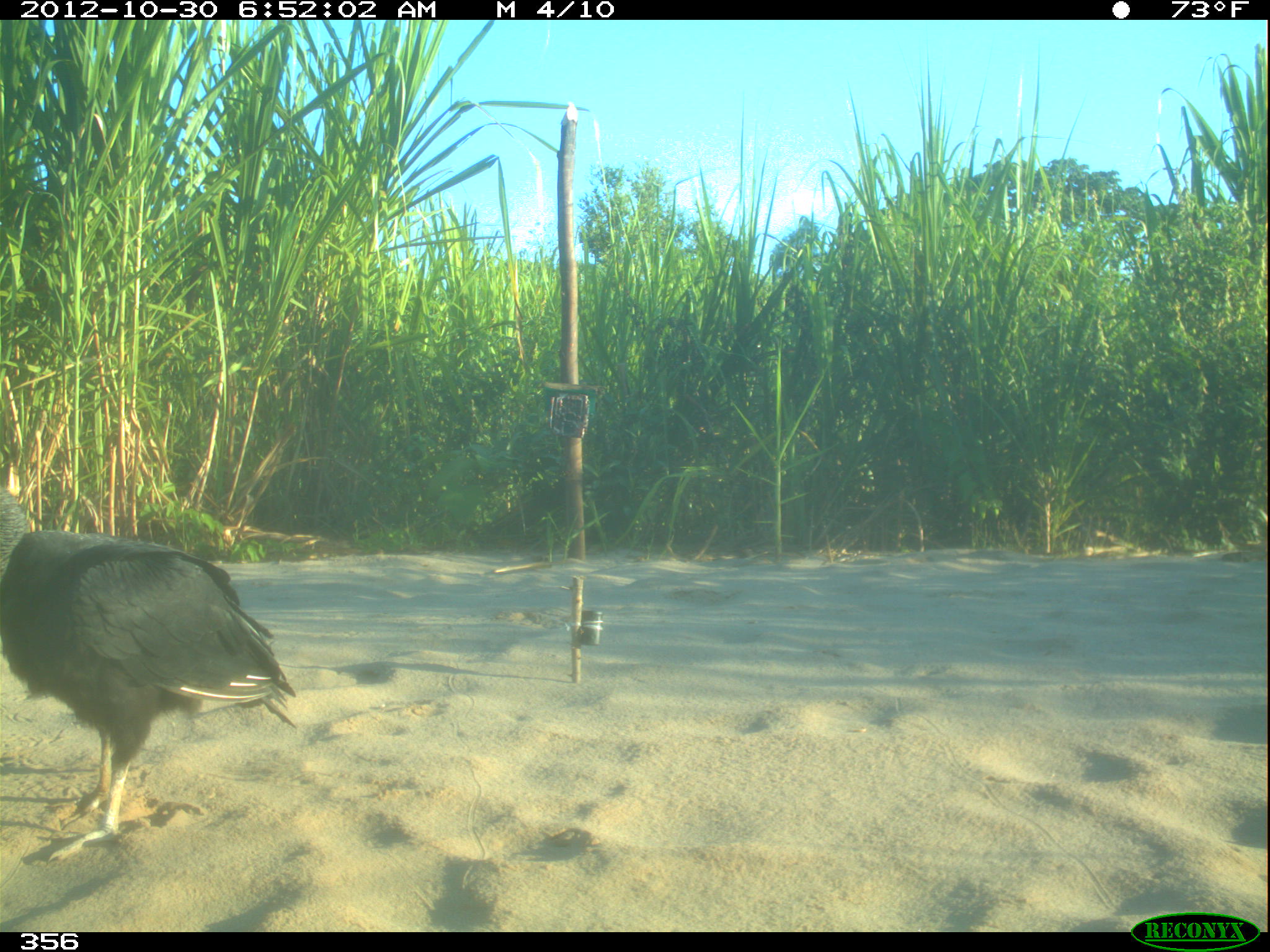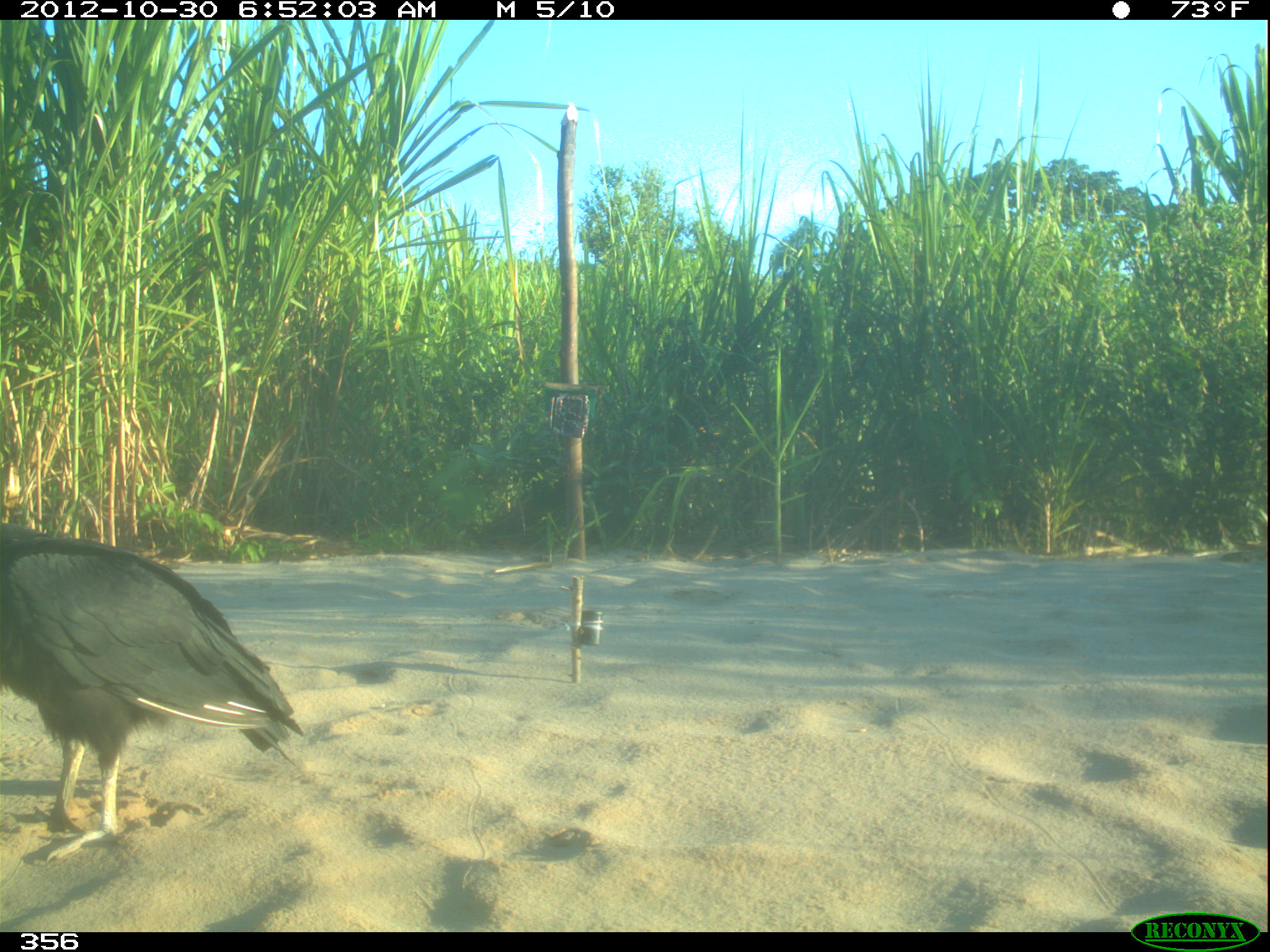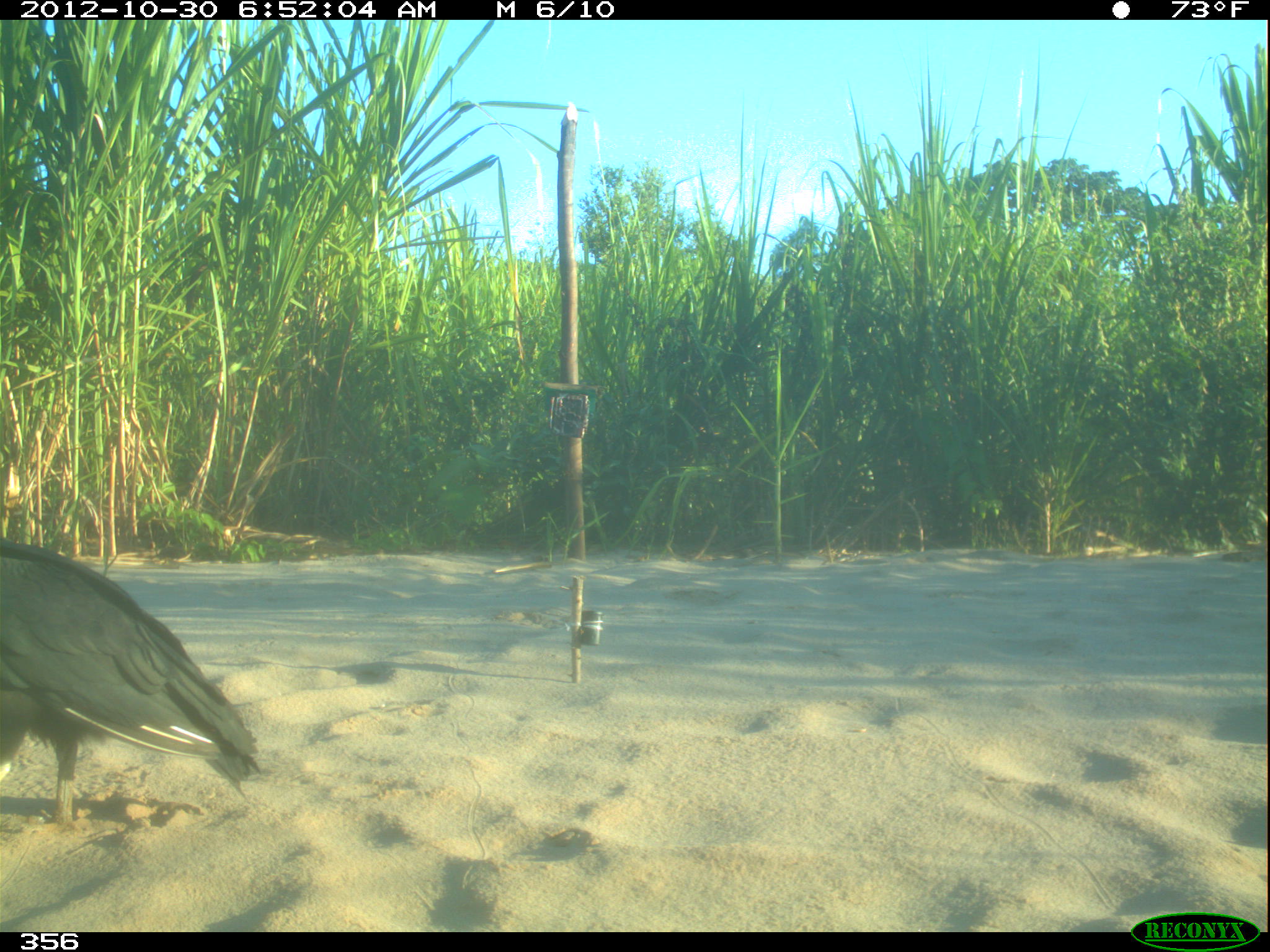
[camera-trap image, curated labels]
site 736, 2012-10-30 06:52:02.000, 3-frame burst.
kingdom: Animalia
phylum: Chordata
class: Aves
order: Cathartiformes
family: Cathartidae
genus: Coragyps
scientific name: Coragyps atratus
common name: black vulture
Coragyps atratus (black vulture).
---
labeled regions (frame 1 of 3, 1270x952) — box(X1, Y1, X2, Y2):
coragyps atratus: box(0, 487, 297, 864)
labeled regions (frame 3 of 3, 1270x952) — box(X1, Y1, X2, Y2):
coragyps atratus: box(0, 540, 263, 824)